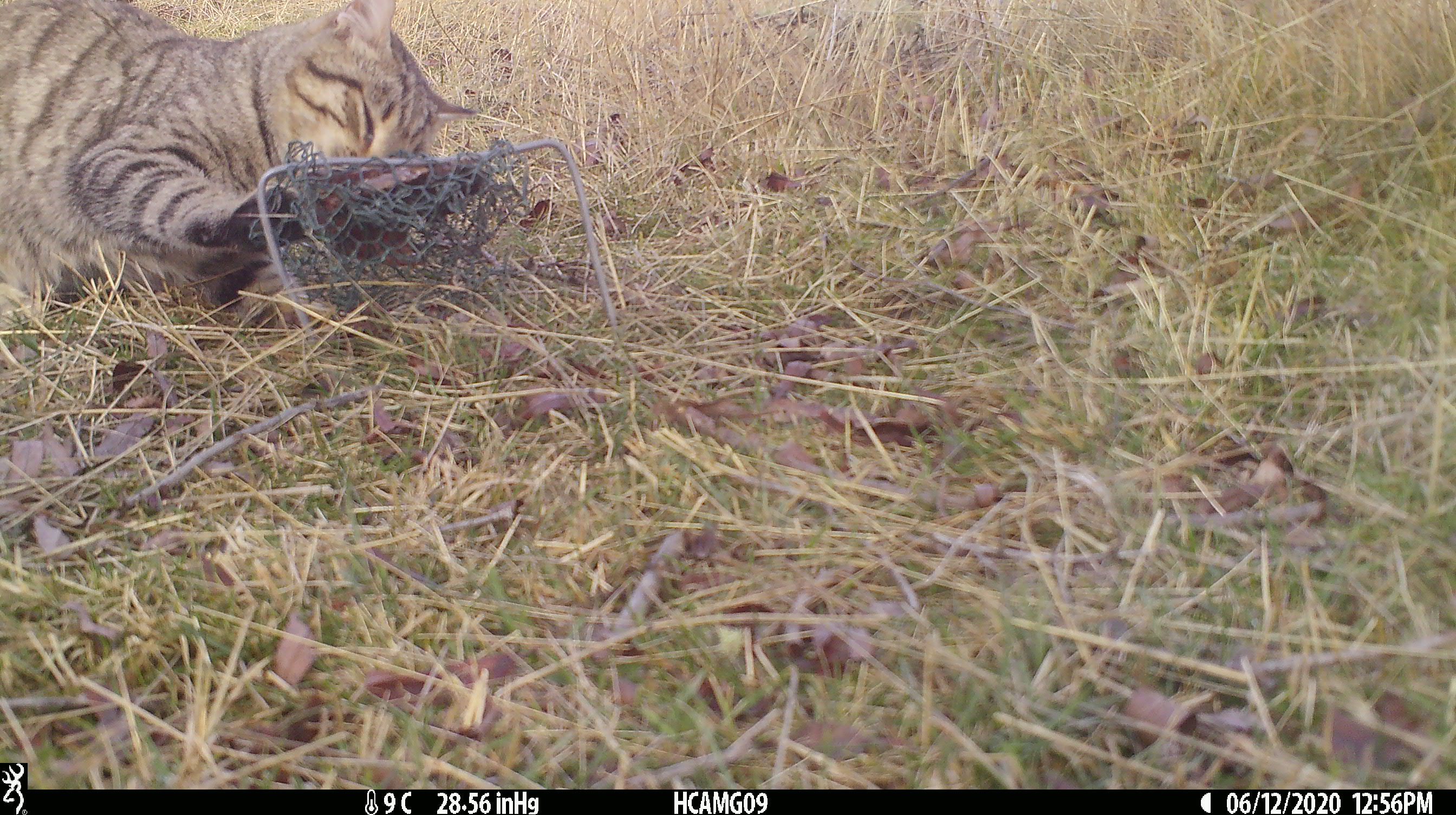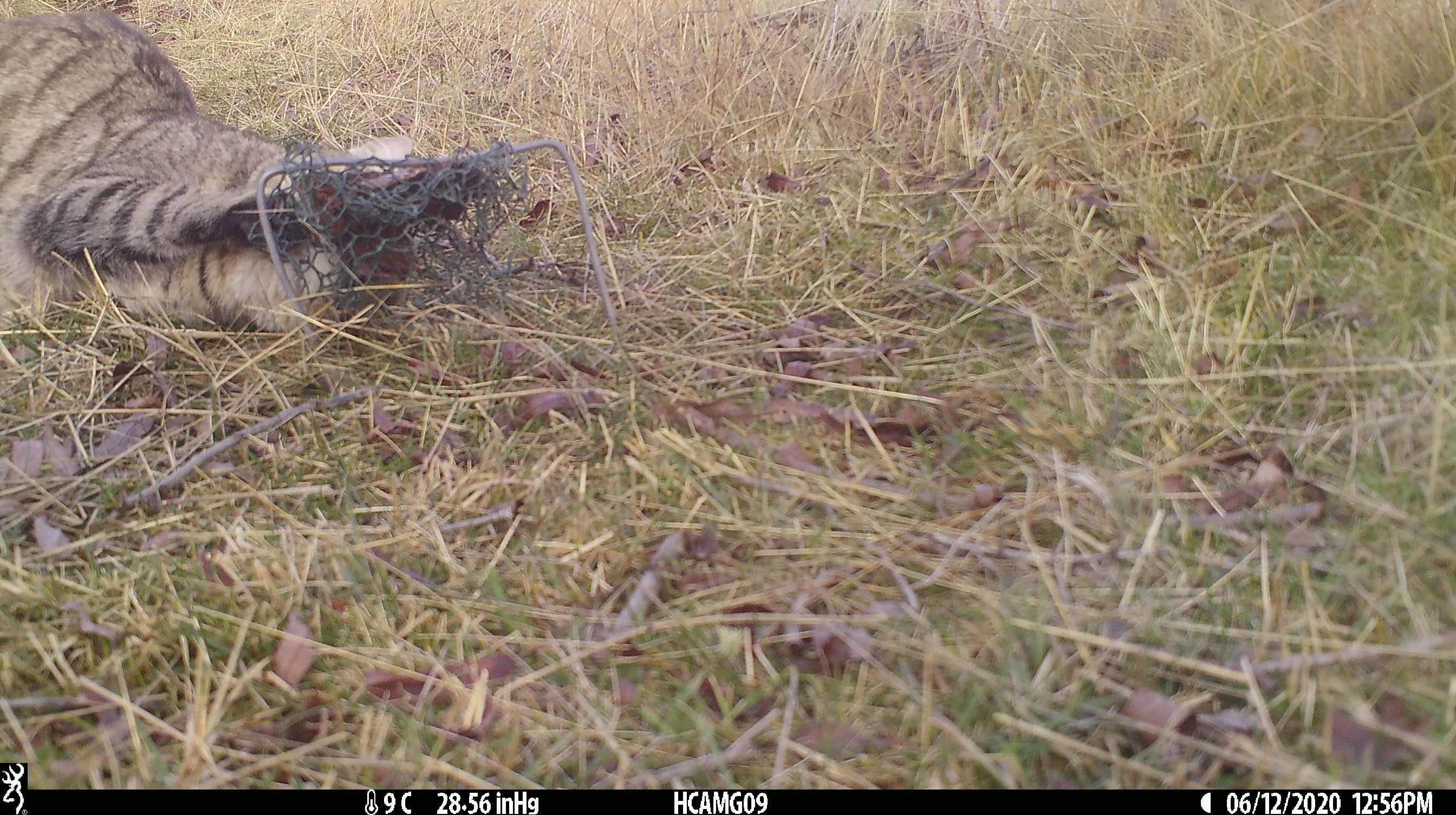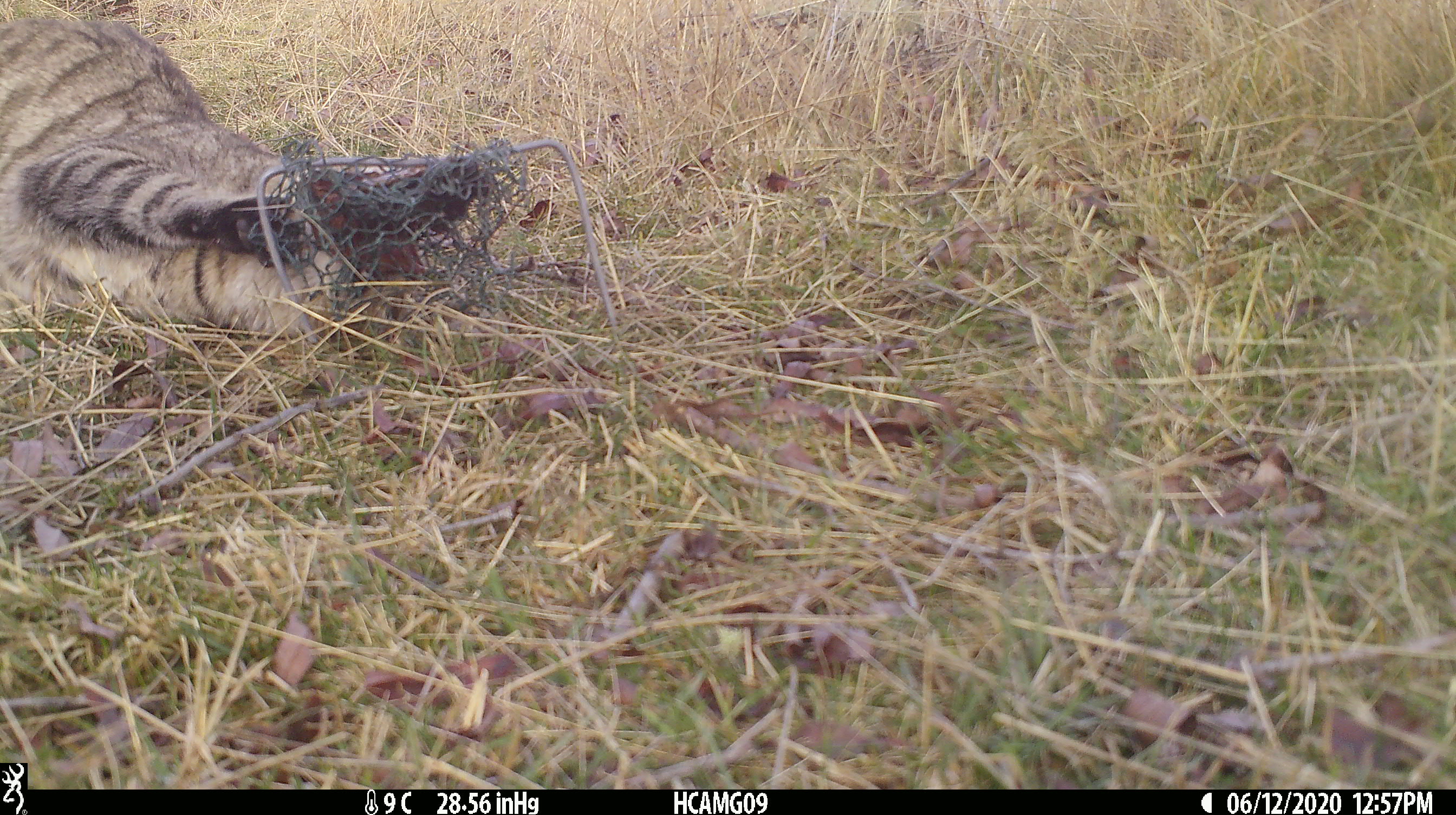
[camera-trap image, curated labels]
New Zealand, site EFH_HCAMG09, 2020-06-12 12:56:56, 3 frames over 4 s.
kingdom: Animalia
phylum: Chordata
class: Mammalia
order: Carnivora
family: Felidae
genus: Felis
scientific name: Felis catus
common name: domestic cat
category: cat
Cat (domestic cat) (Felis catus).